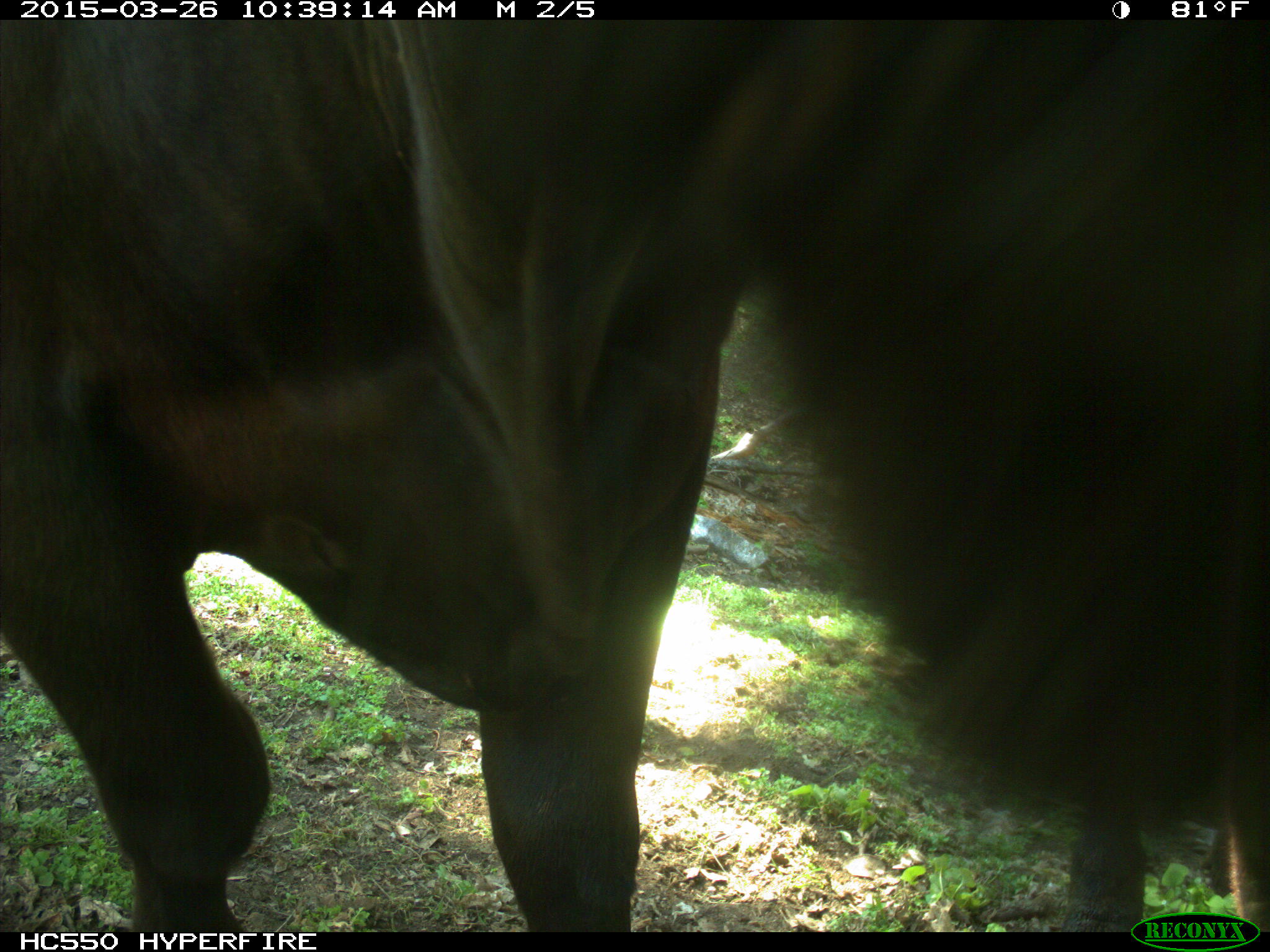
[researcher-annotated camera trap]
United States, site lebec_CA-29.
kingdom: Animalia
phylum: Chordata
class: Mammalia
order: Artiodactyla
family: Bovidae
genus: Bos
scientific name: Bos taurus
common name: domestic cow